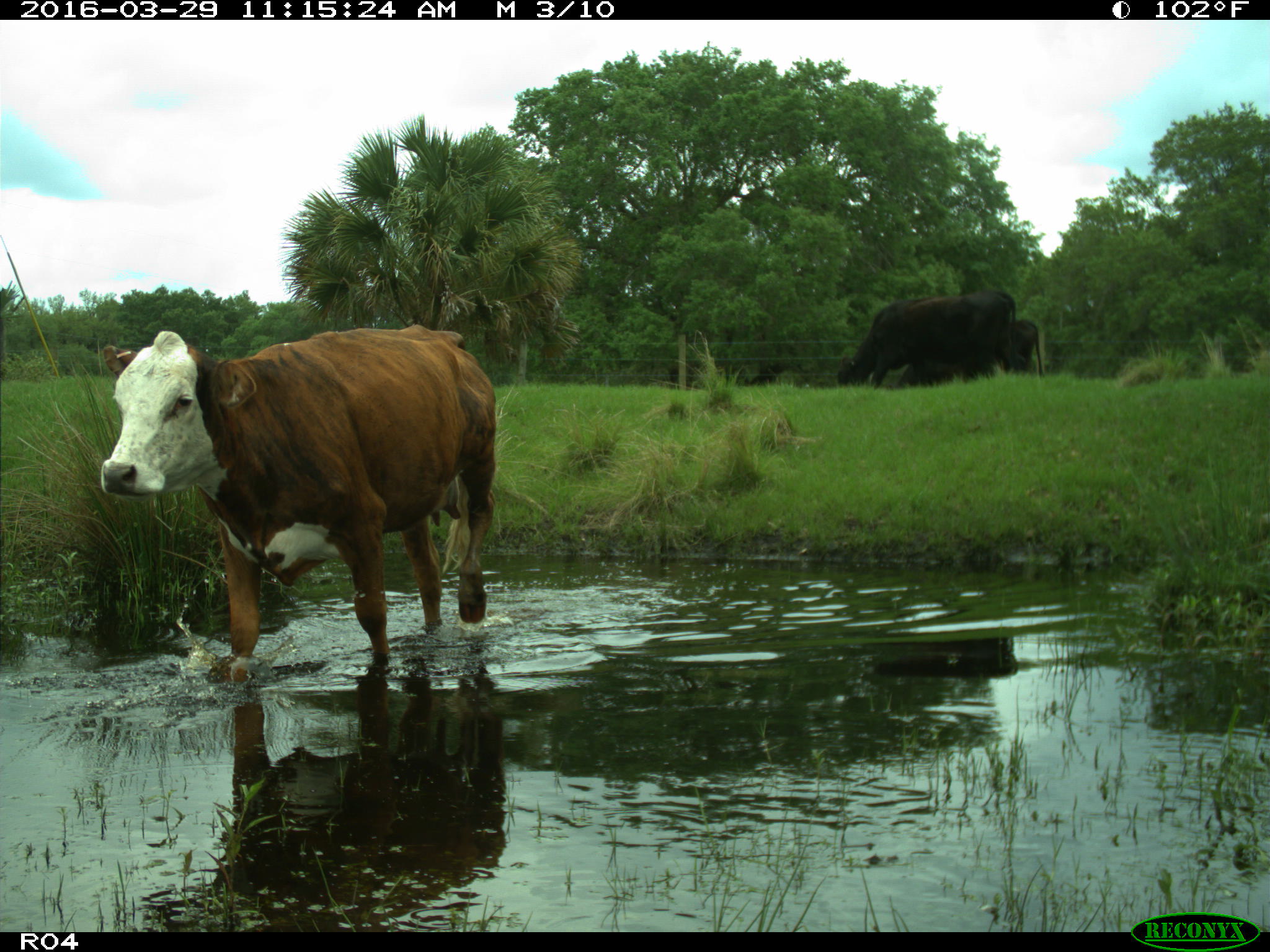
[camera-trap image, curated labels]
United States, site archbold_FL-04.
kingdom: Animalia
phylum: Chordata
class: Mammalia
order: Artiodactyla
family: Bovidae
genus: Bos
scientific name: Bos taurus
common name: domestic cow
Bos taurus (domestic cow).